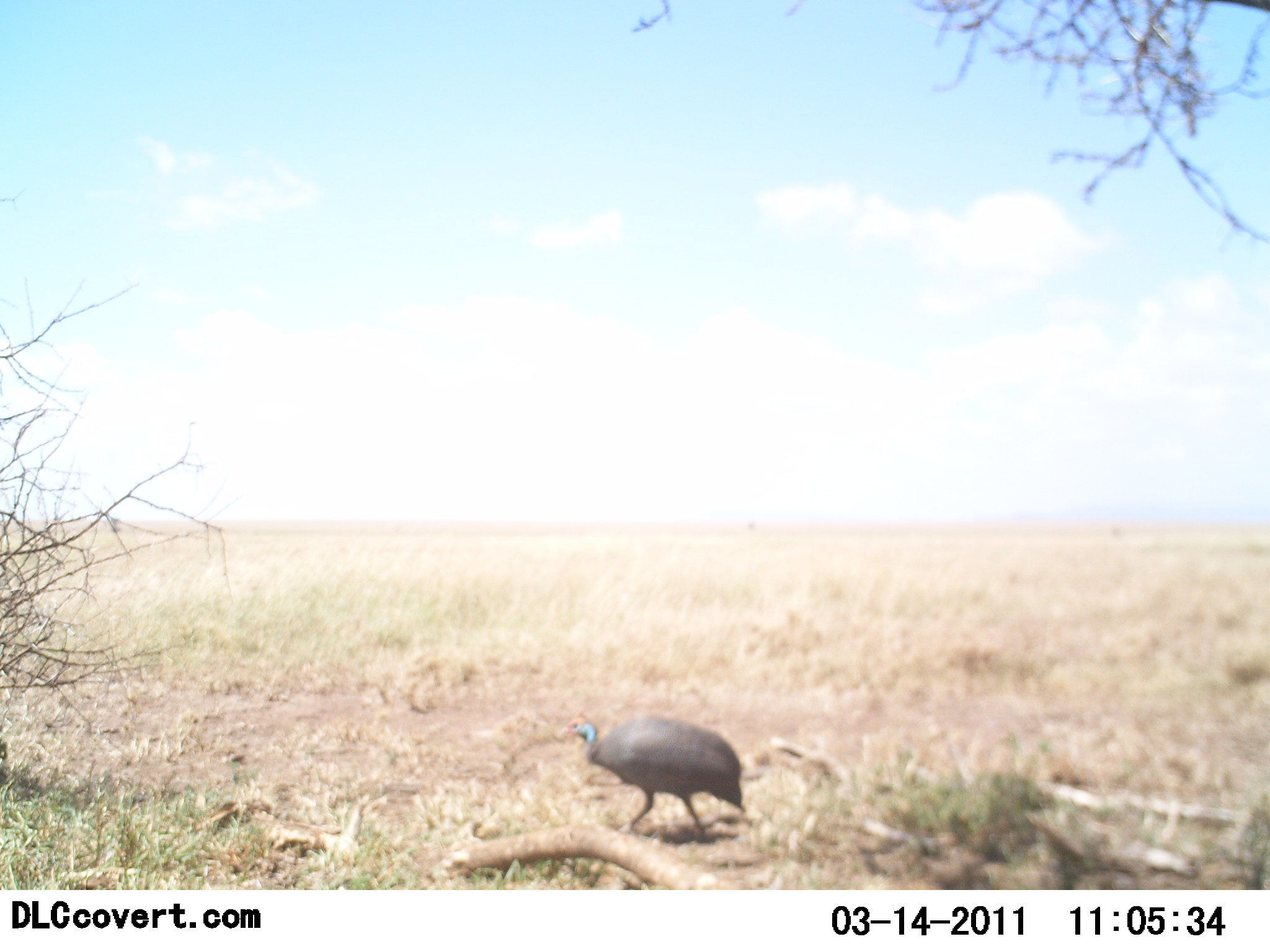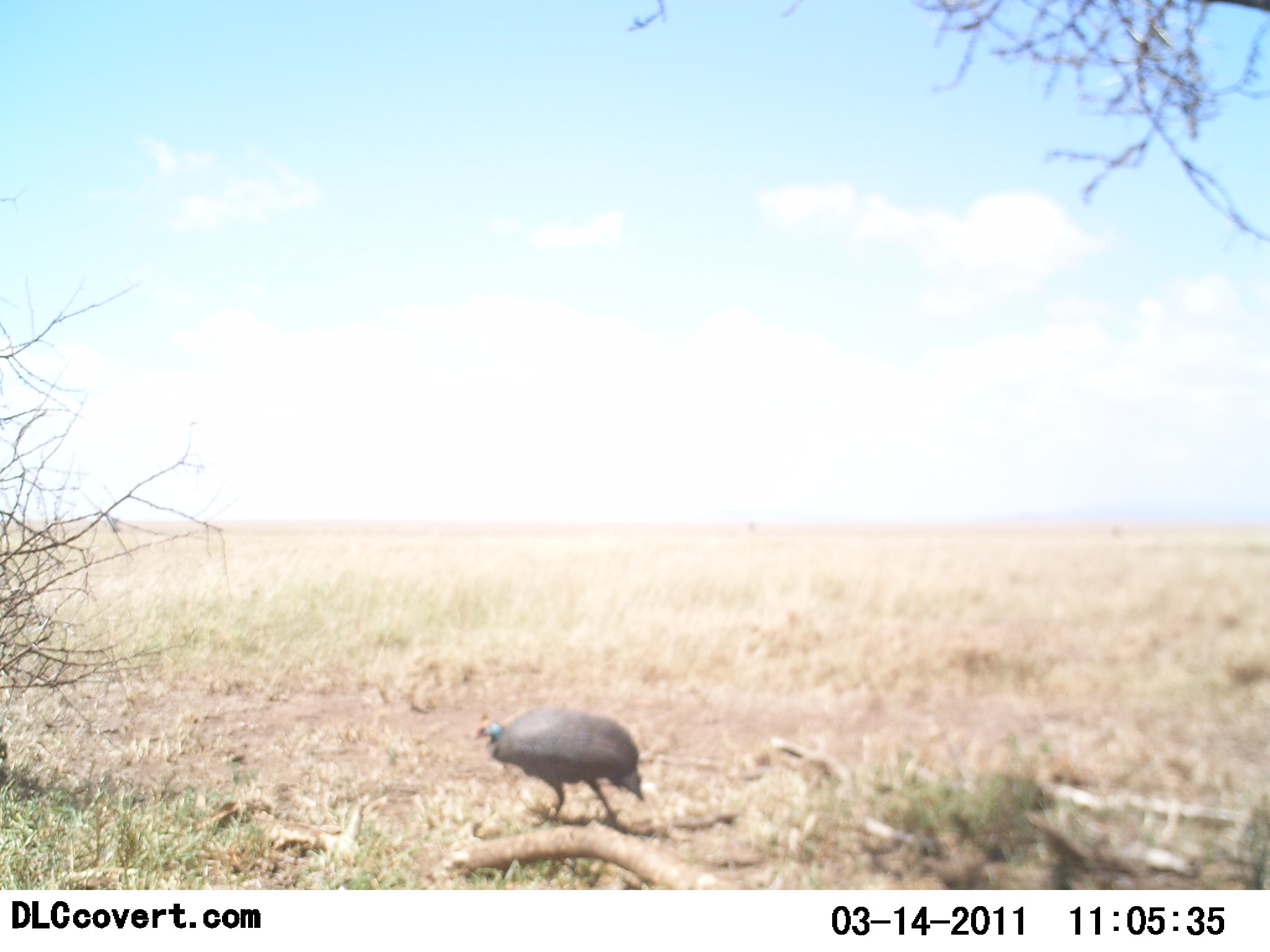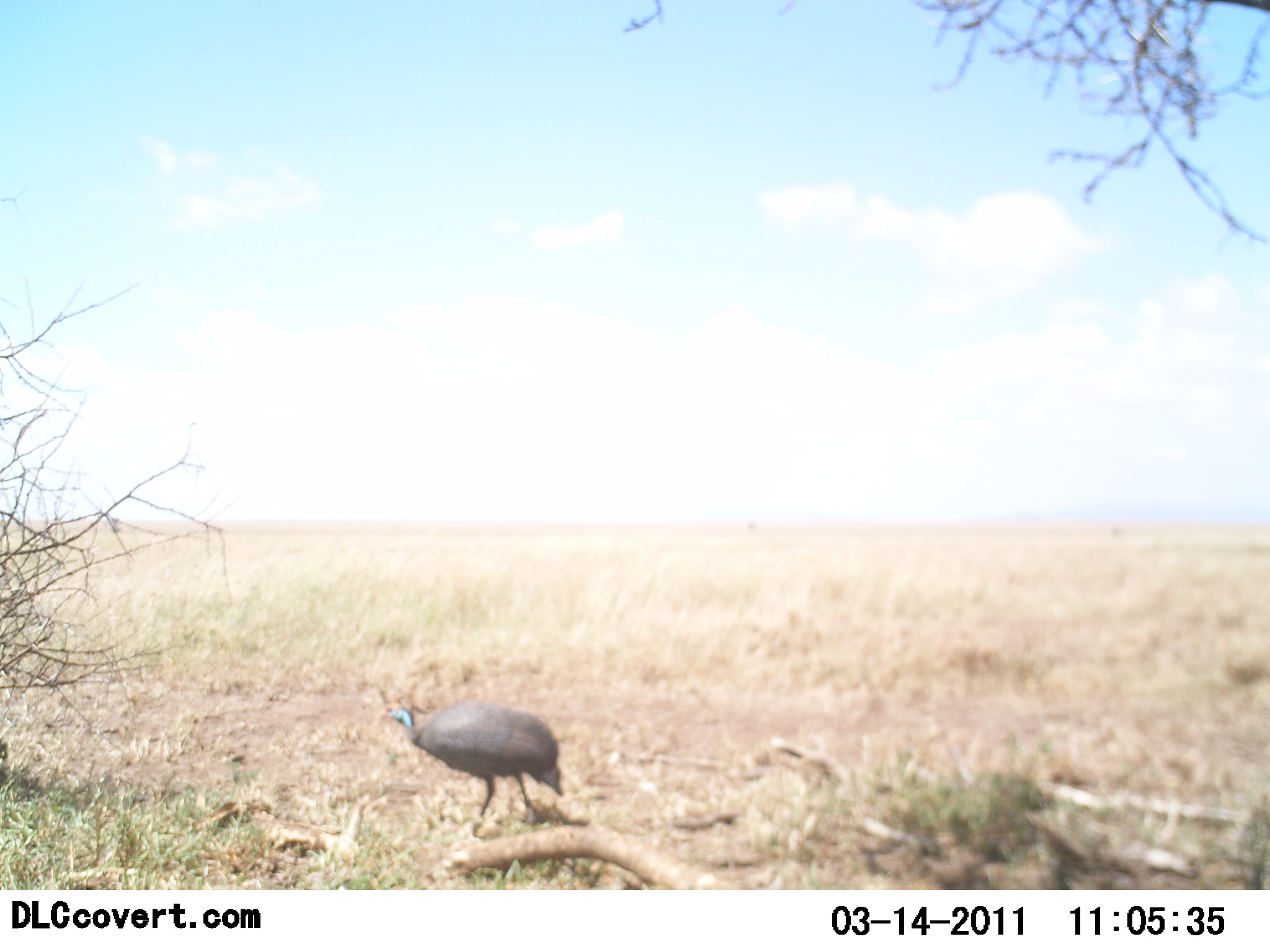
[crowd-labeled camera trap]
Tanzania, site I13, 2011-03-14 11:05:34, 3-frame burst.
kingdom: Animalia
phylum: Chordata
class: Aves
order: Galliformes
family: Numididae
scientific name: Numididae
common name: guinea fowl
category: guineafowl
Guineafowl (guinea fowl) (Numididae), count 1. Behavior (volunteer vote fractions): standing 0%, resting 0%, moving 100%, interacting 0%. Young present (vote fraction): 0%. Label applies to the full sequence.